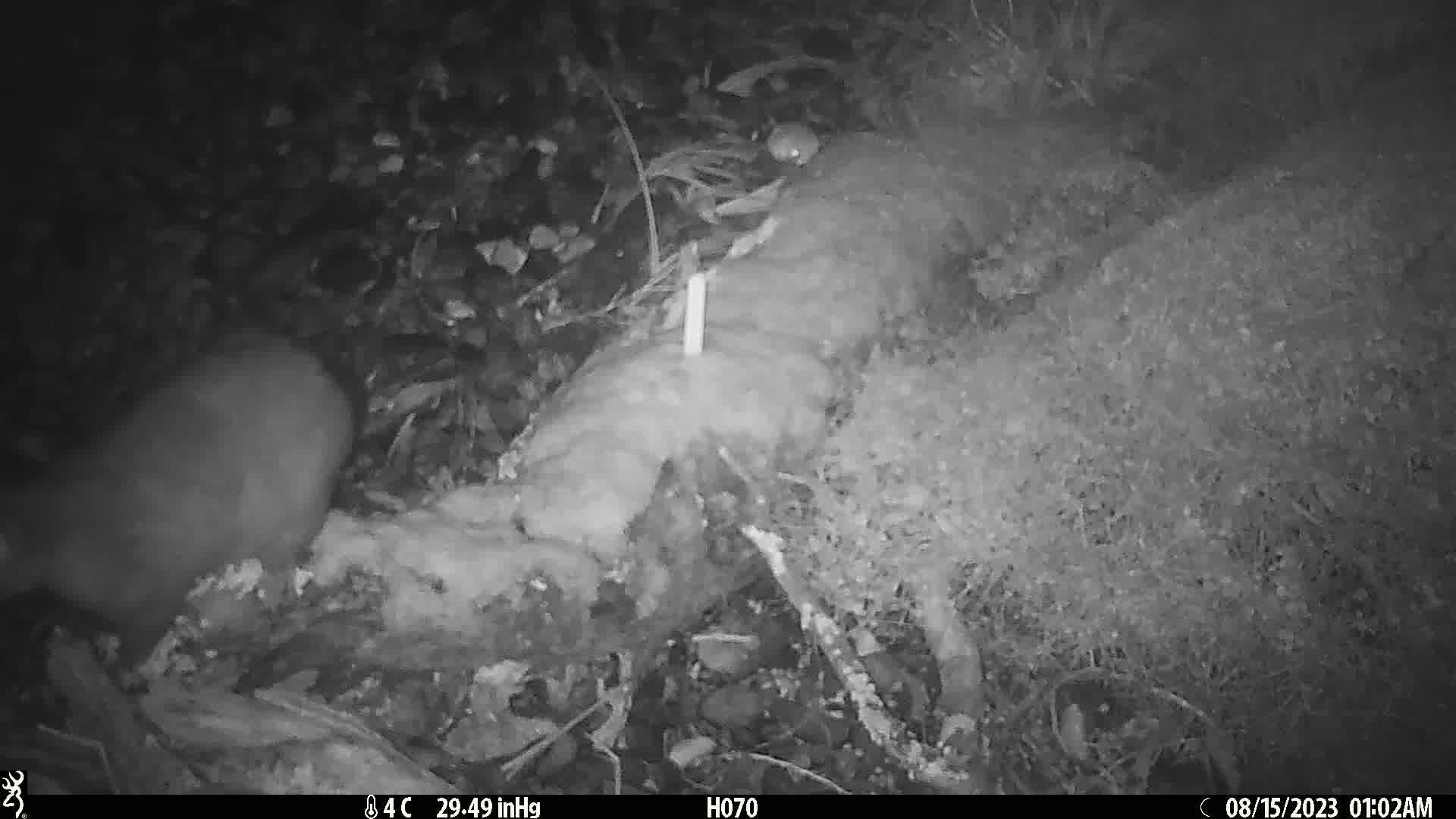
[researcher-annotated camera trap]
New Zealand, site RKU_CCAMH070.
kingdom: Animalia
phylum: Chordata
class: Mammalia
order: Diprotodontia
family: Phalangeridae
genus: Trichosurus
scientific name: Trichosurus vulpecula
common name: common brushtail possum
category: possum